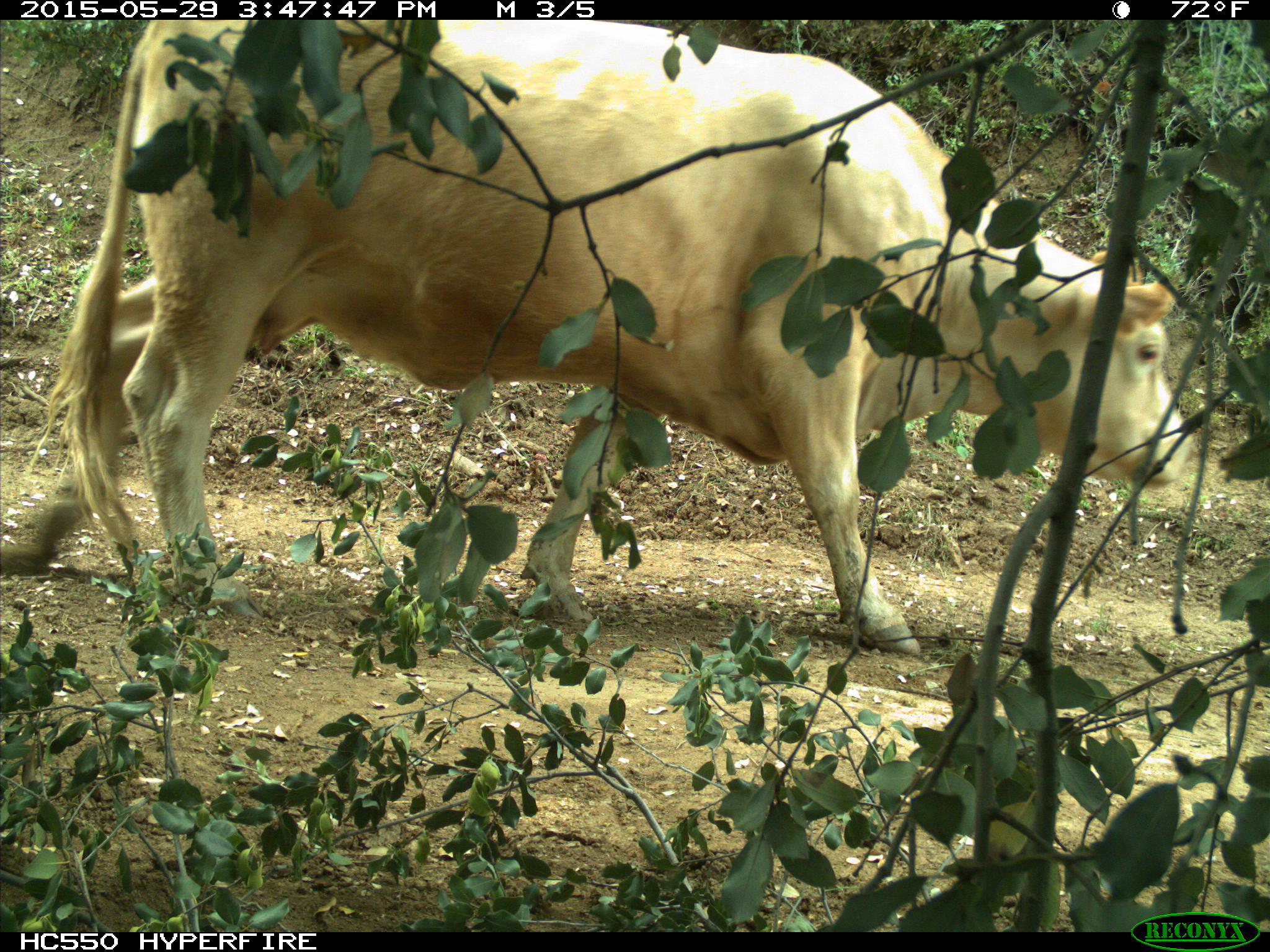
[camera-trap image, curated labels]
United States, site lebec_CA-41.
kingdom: Animalia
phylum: Chordata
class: Mammalia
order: Artiodactyla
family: Bovidae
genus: Bos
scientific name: Bos taurus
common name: domestic cow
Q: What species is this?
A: Bos taurus (domestic cow).